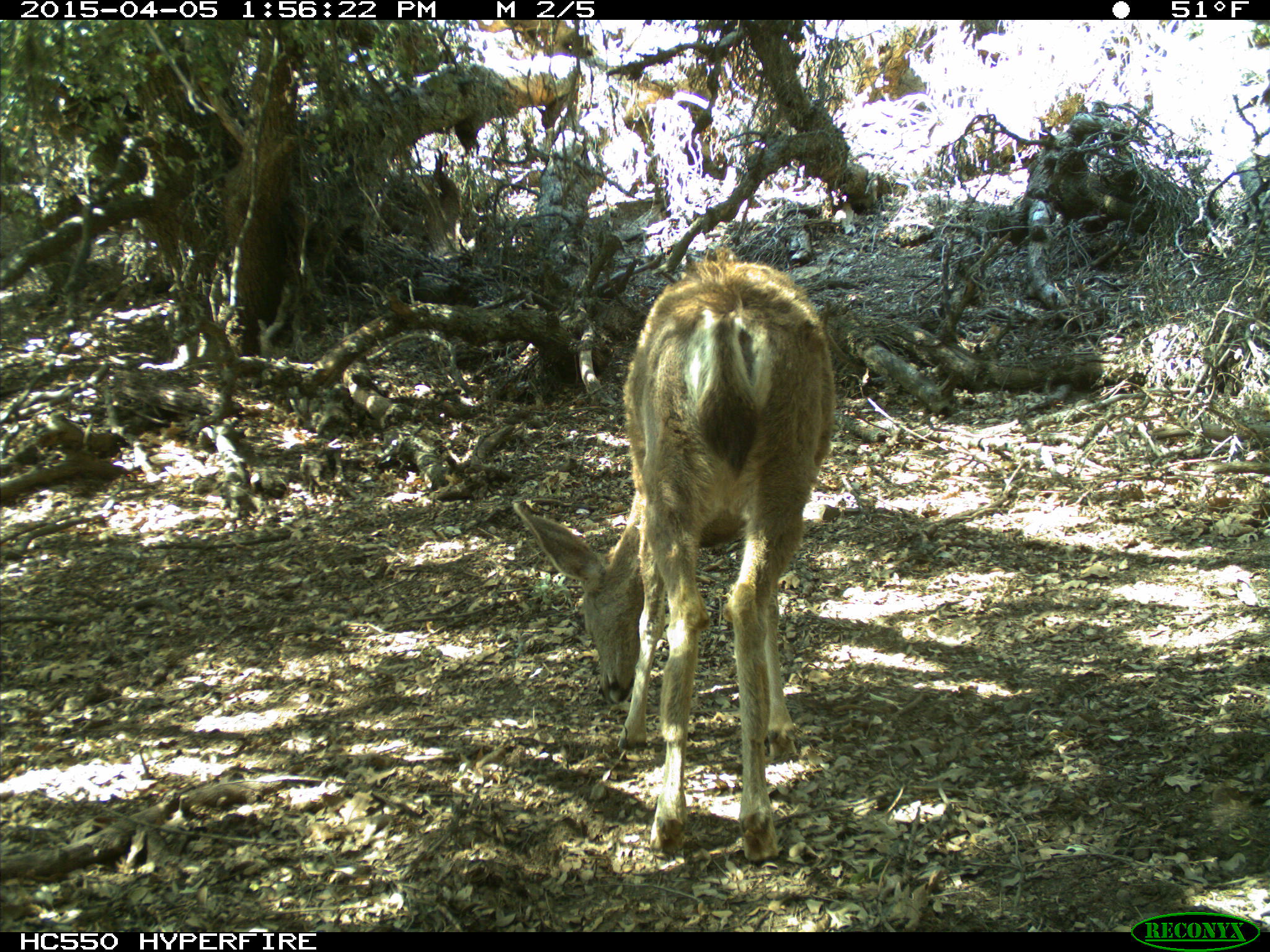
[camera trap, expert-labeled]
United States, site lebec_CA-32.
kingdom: Animalia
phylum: Chordata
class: Mammalia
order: Artiodactyla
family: Cervidae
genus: Odocoileus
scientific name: Odocoileus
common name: deer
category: unidentified deer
Unidentified deer (deer) (Odocoileus).